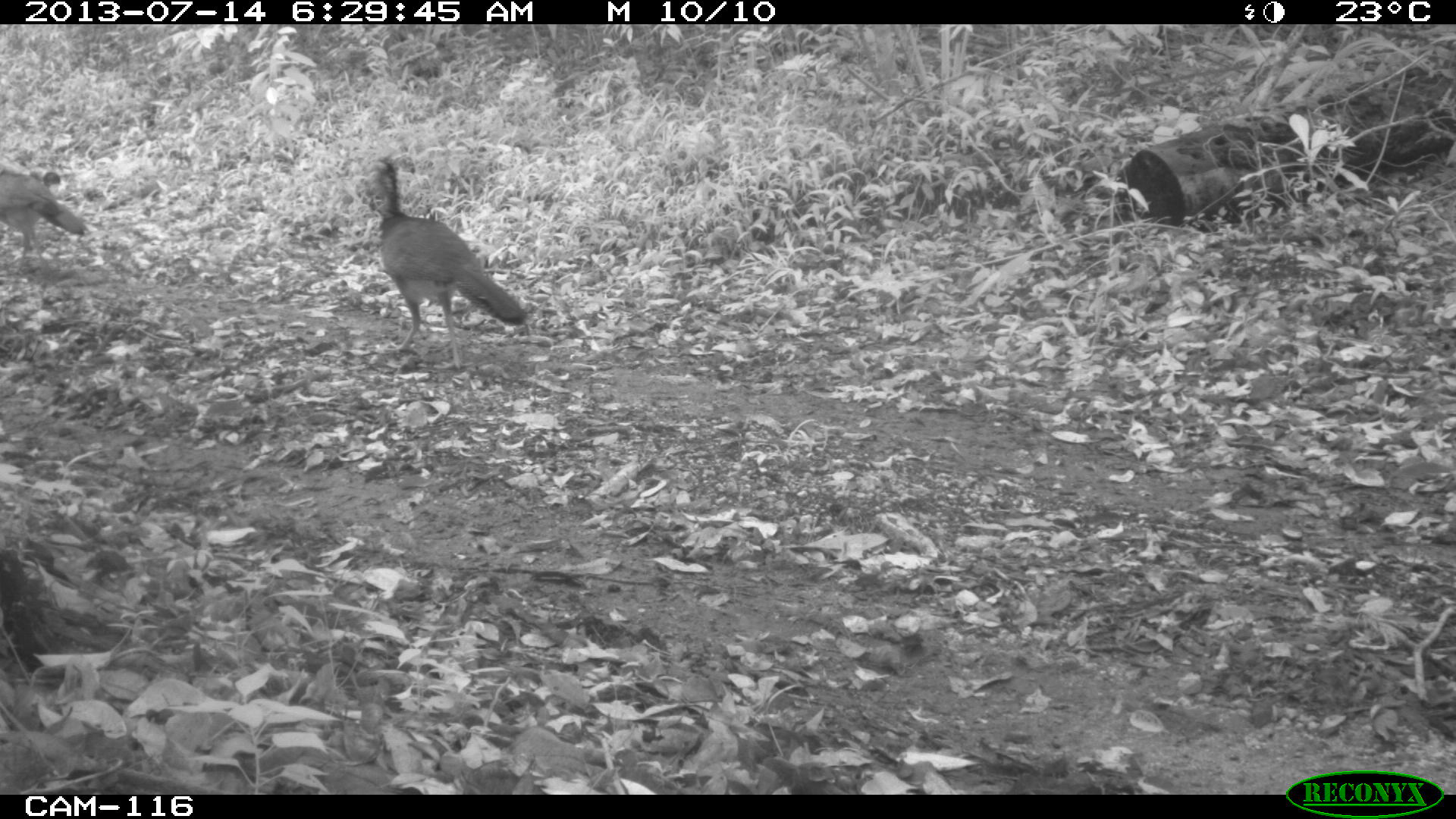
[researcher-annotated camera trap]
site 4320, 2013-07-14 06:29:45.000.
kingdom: Animalia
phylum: Chordata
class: Aves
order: Galliformes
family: Cracidae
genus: Crax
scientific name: Crax rubra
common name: great curassow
Crax rubra (great curassow), count 2.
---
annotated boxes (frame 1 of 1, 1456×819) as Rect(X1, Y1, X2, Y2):
crax rubra: Rect(355, 156, 527, 371); Rect(0, 160, 85, 283)